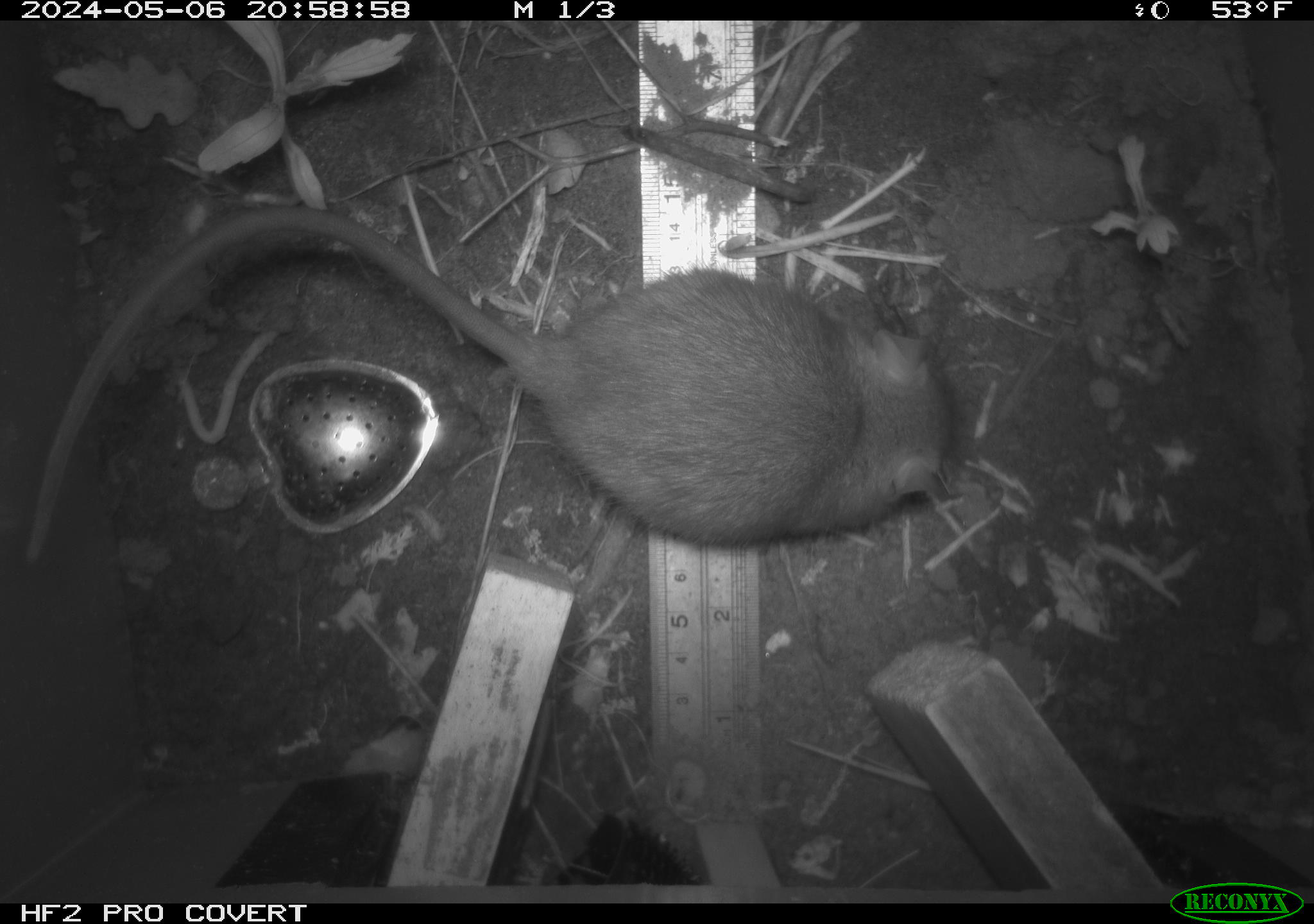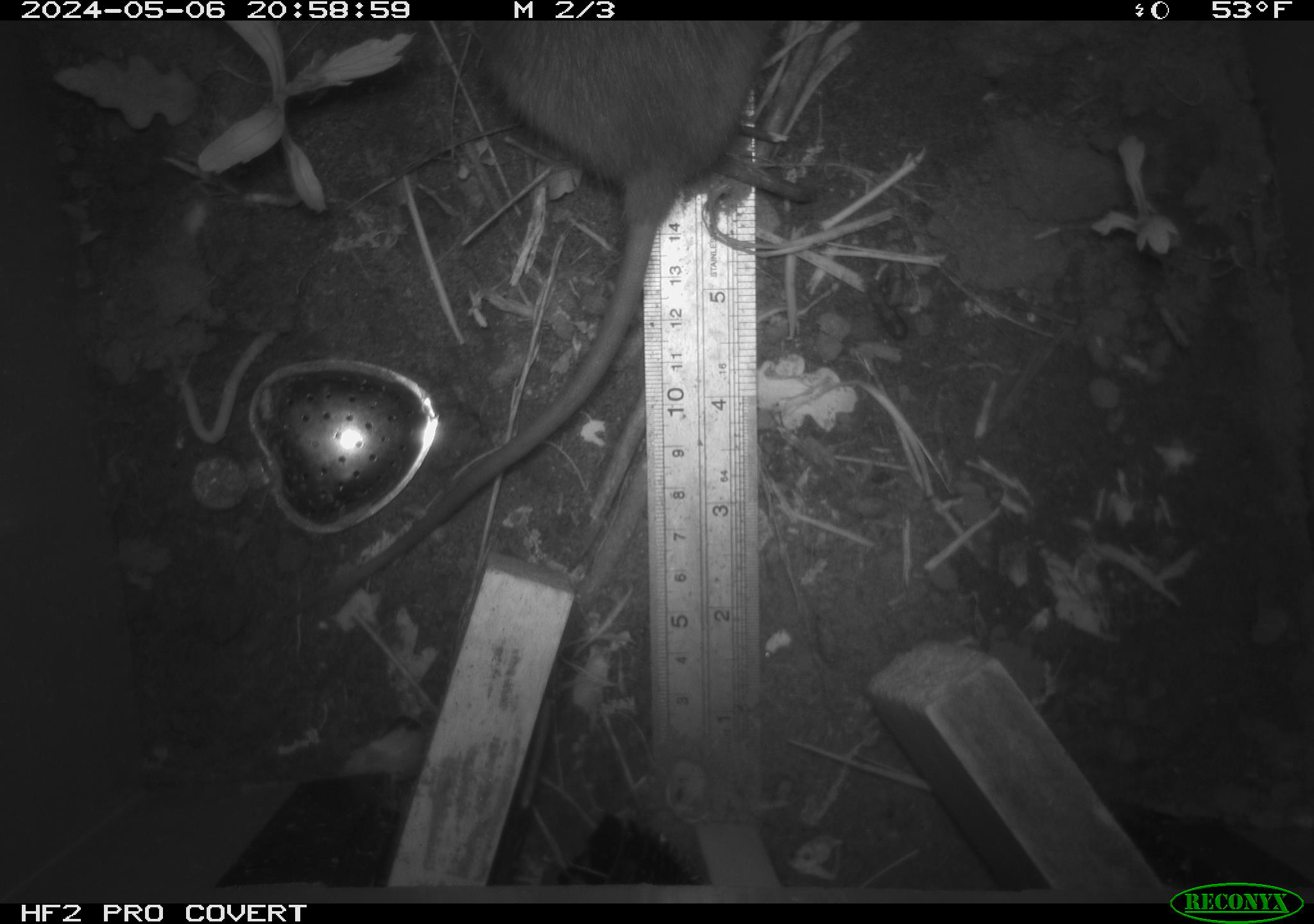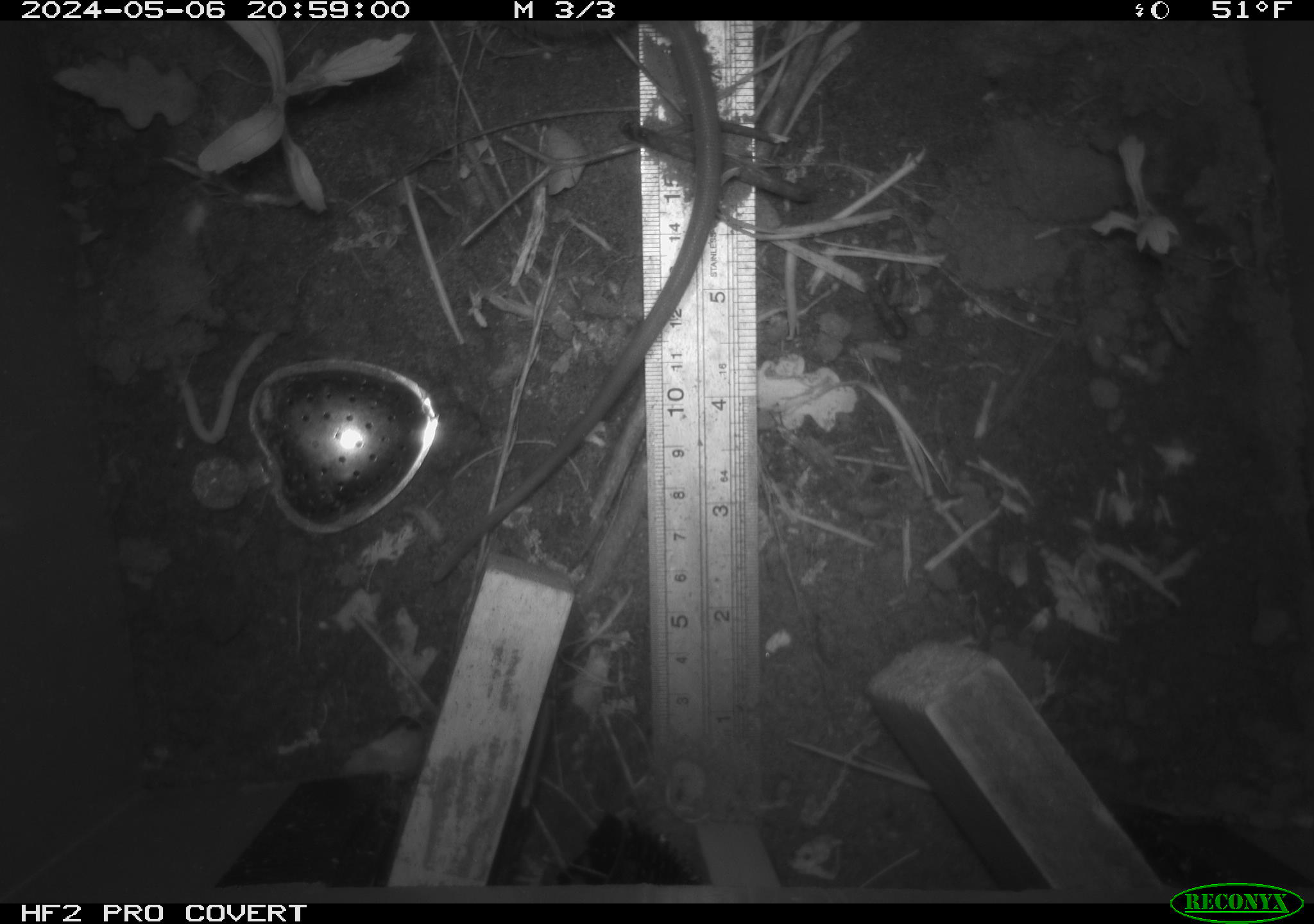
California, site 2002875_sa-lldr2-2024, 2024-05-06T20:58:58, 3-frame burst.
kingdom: Animalia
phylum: Chordata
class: Mammalia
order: Rodentia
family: Muridae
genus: Rattus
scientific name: Rattus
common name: rat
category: rattus species